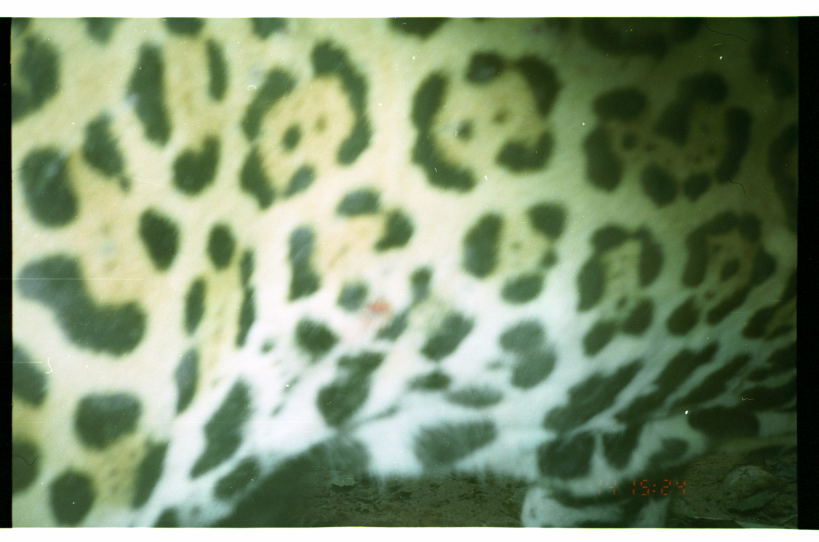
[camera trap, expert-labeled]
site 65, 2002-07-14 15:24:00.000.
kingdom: Animalia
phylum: Chordata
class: Mammalia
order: Carnivora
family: Felidae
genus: Panthera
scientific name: Panthera onca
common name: jaguar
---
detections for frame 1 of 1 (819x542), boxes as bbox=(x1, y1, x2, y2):
panthera onca: bbox=(12, 17, 797, 527)